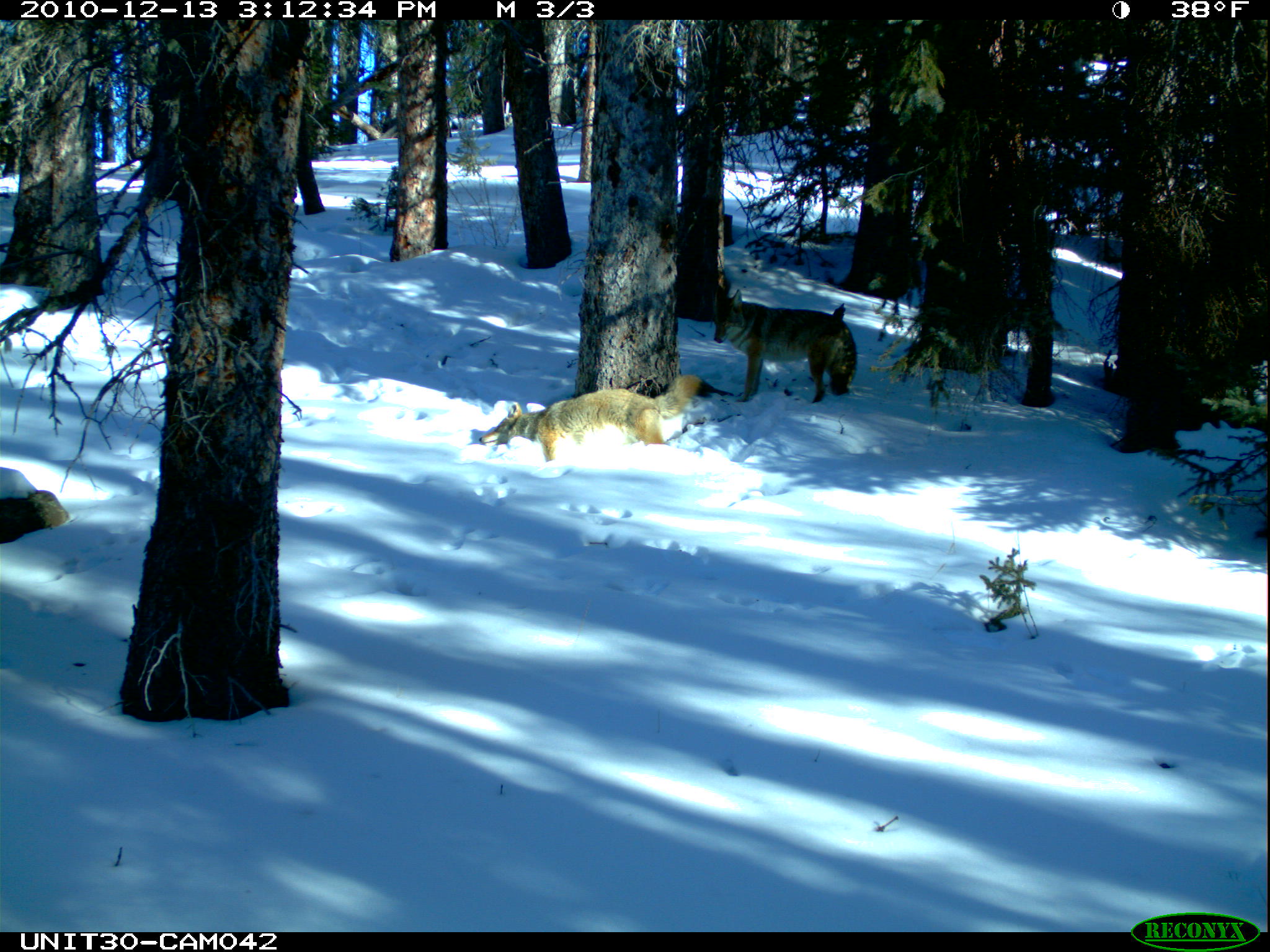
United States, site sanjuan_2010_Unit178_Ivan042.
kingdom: Animalia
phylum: Chordata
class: Mammalia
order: Carnivora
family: Canidae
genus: Canis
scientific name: Canis latrans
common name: coyote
Canis latrans (coyote).